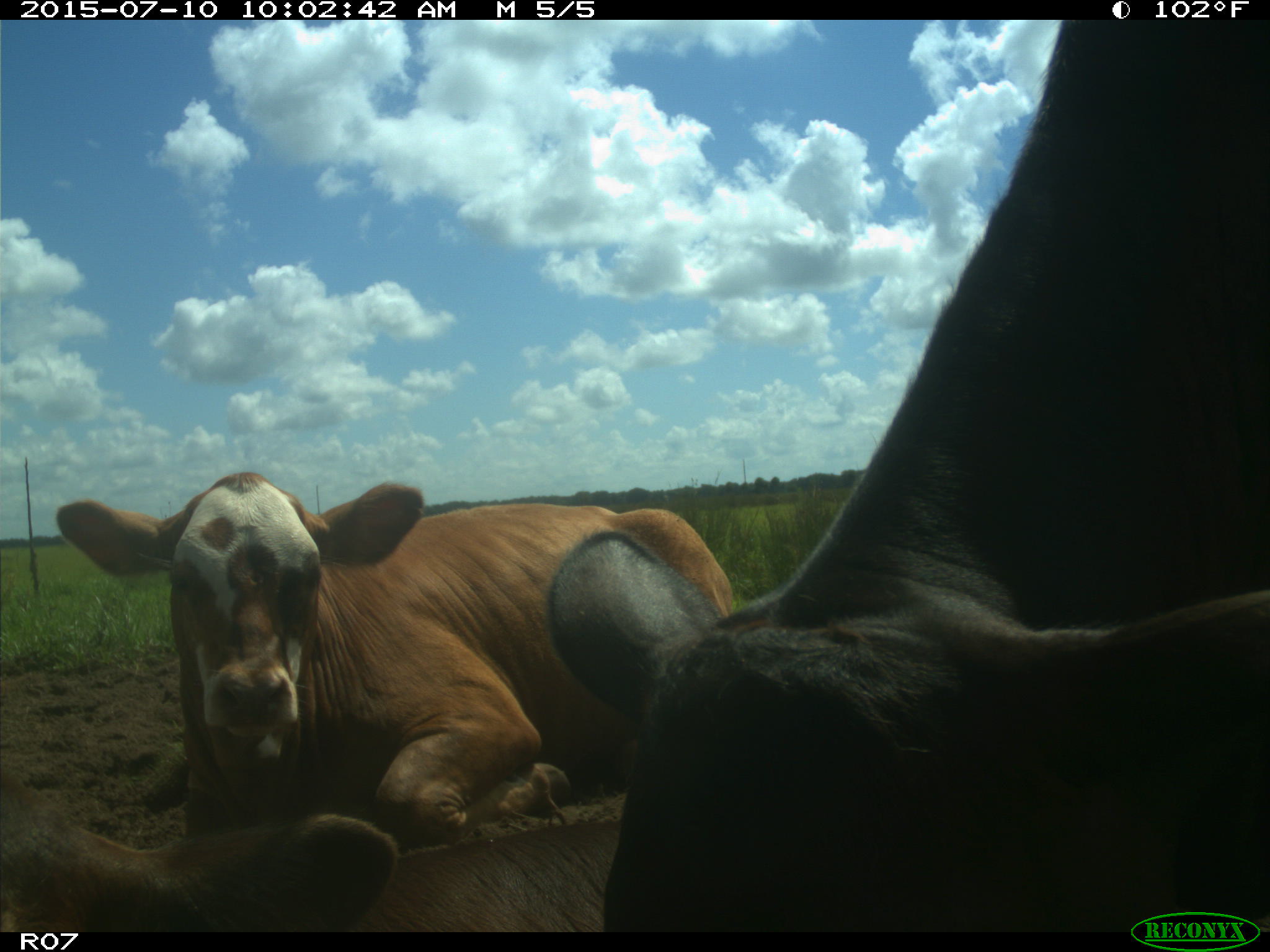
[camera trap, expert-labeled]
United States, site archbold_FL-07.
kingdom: Animalia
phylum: Chordata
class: Mammalia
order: Artiodactyla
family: Bovidae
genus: Bos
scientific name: Bos taurus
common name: domestic cow